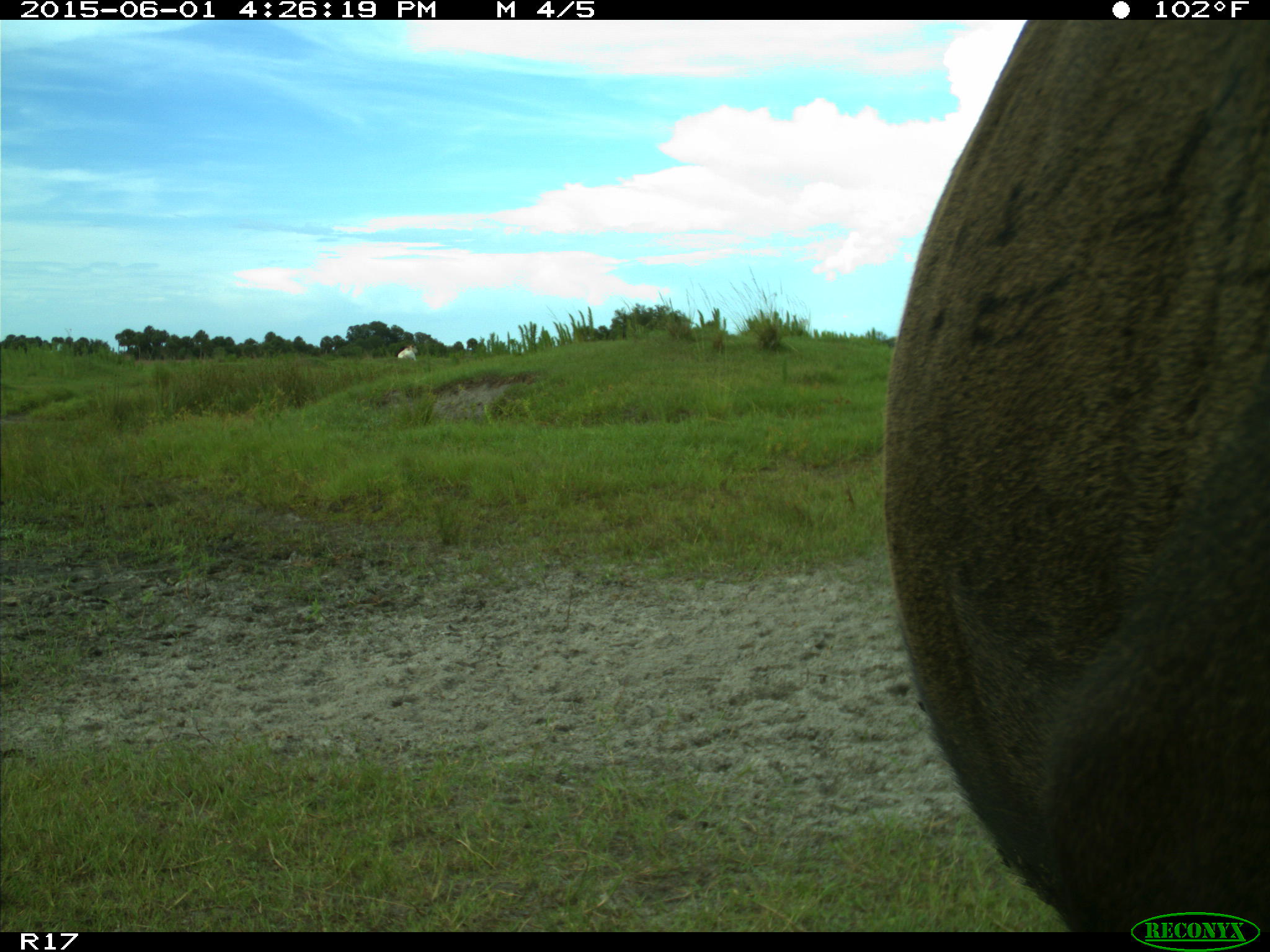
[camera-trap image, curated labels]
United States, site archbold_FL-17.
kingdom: Animalia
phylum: Chordata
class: Mammalia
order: Artiodactyla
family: Bovidae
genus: Bos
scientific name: Bos taurus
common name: domestic cow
Bos taurus (domestic cow).